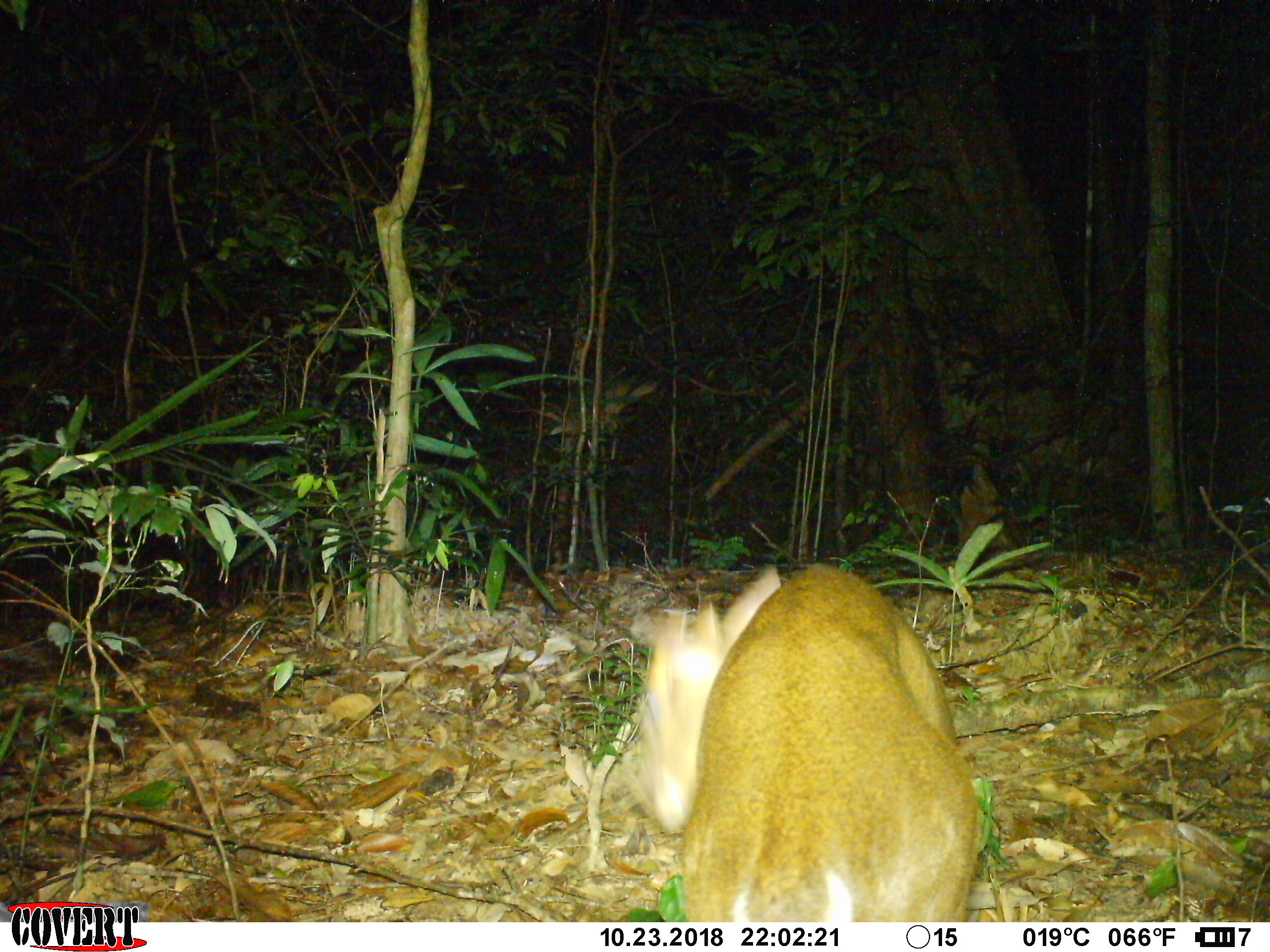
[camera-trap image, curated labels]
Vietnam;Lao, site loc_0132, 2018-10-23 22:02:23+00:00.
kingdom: Animalia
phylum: Chordata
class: Mammalia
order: Artiodactyla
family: Cervidae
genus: Muntiacus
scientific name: Muntiacus rooseveltorum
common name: roosevelt's muntjac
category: roosevelts muntjac group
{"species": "roosevelts muntjac group (roosevelt's muntjac) (Muntiacus rooseveltorum)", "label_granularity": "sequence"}